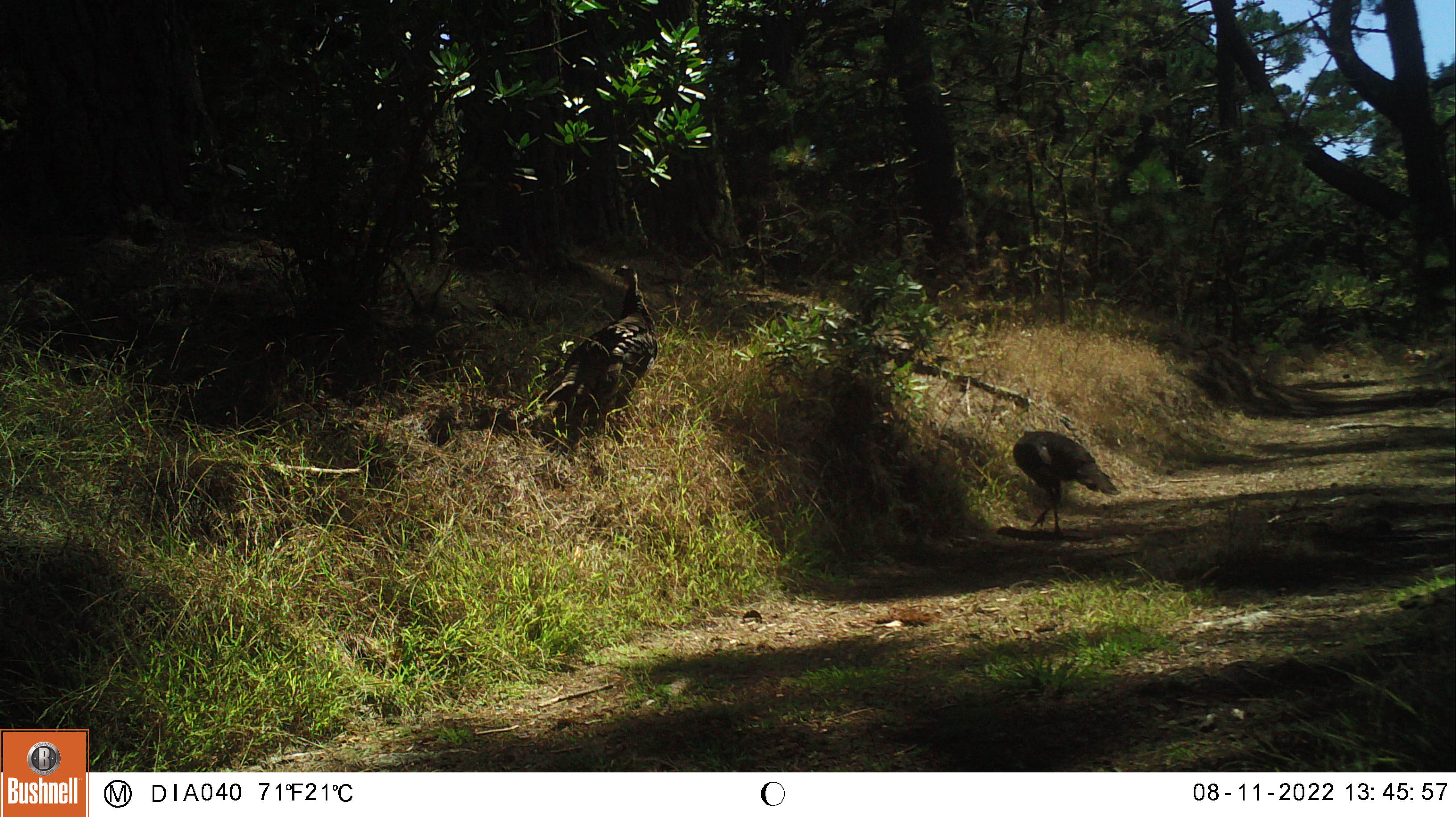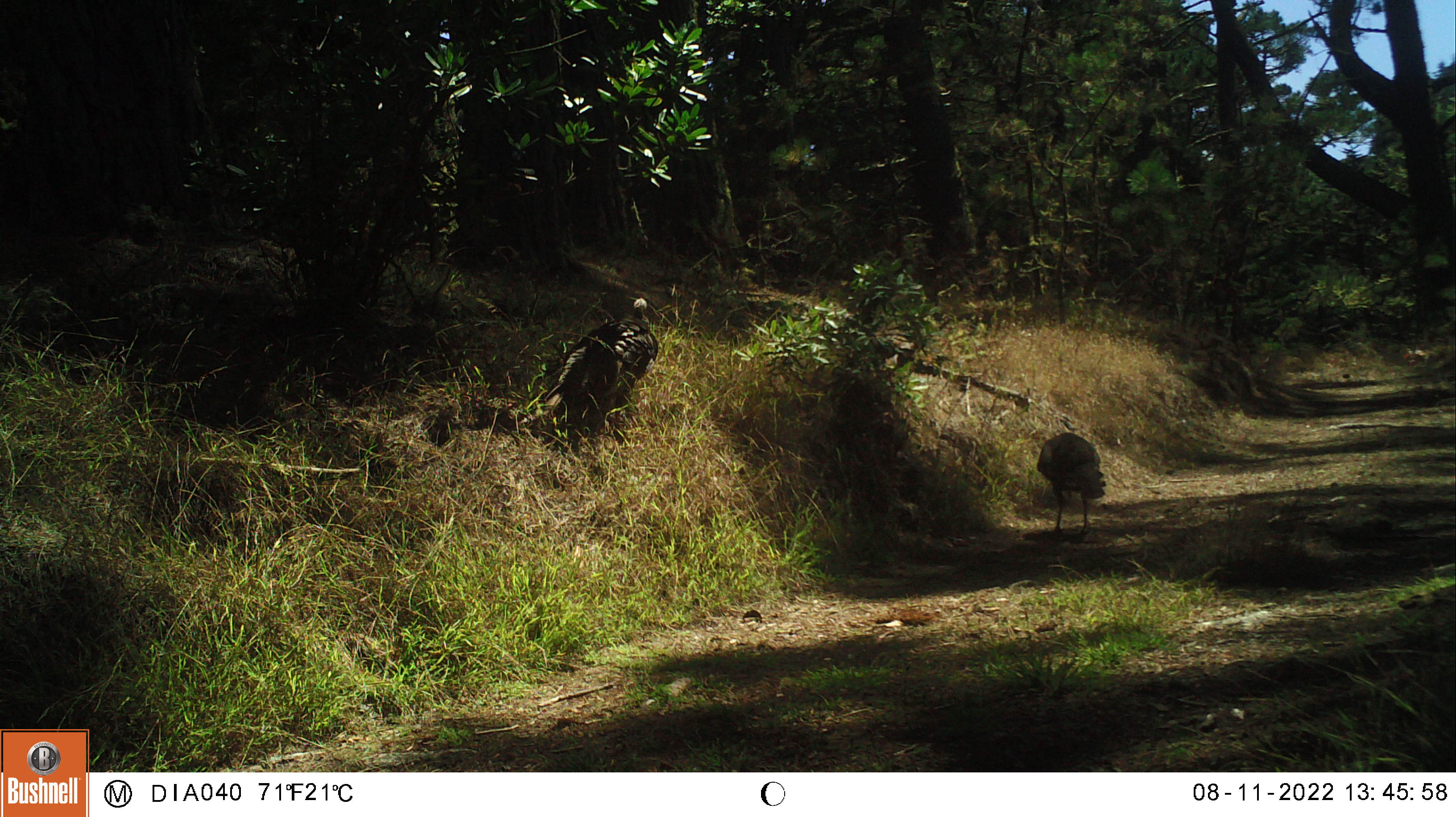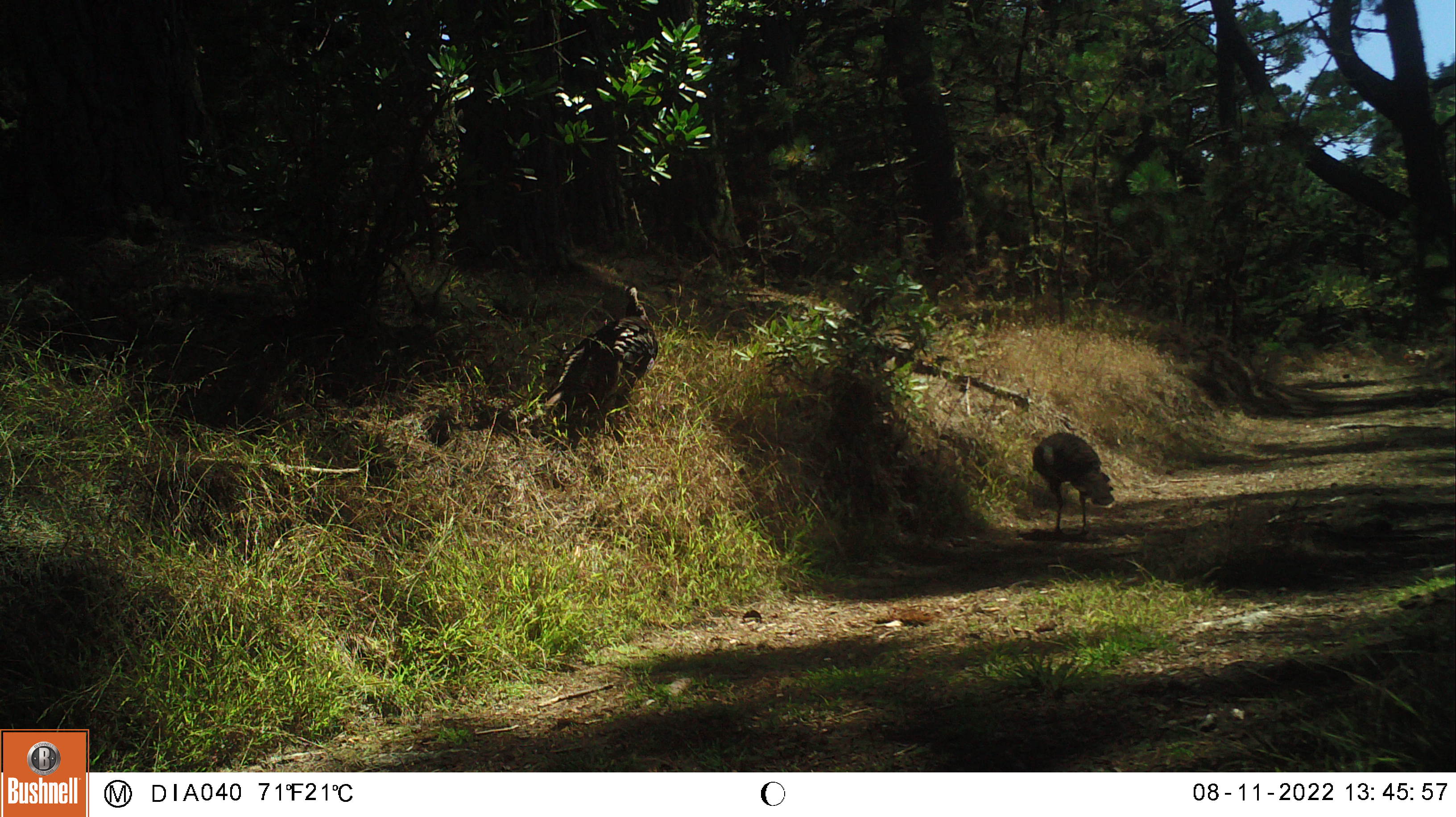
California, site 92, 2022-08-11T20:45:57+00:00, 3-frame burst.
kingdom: Animalia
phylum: Chordata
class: Aves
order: Galliformes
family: Phasianidae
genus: Meleagris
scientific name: Meleagris gallopavo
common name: turkey